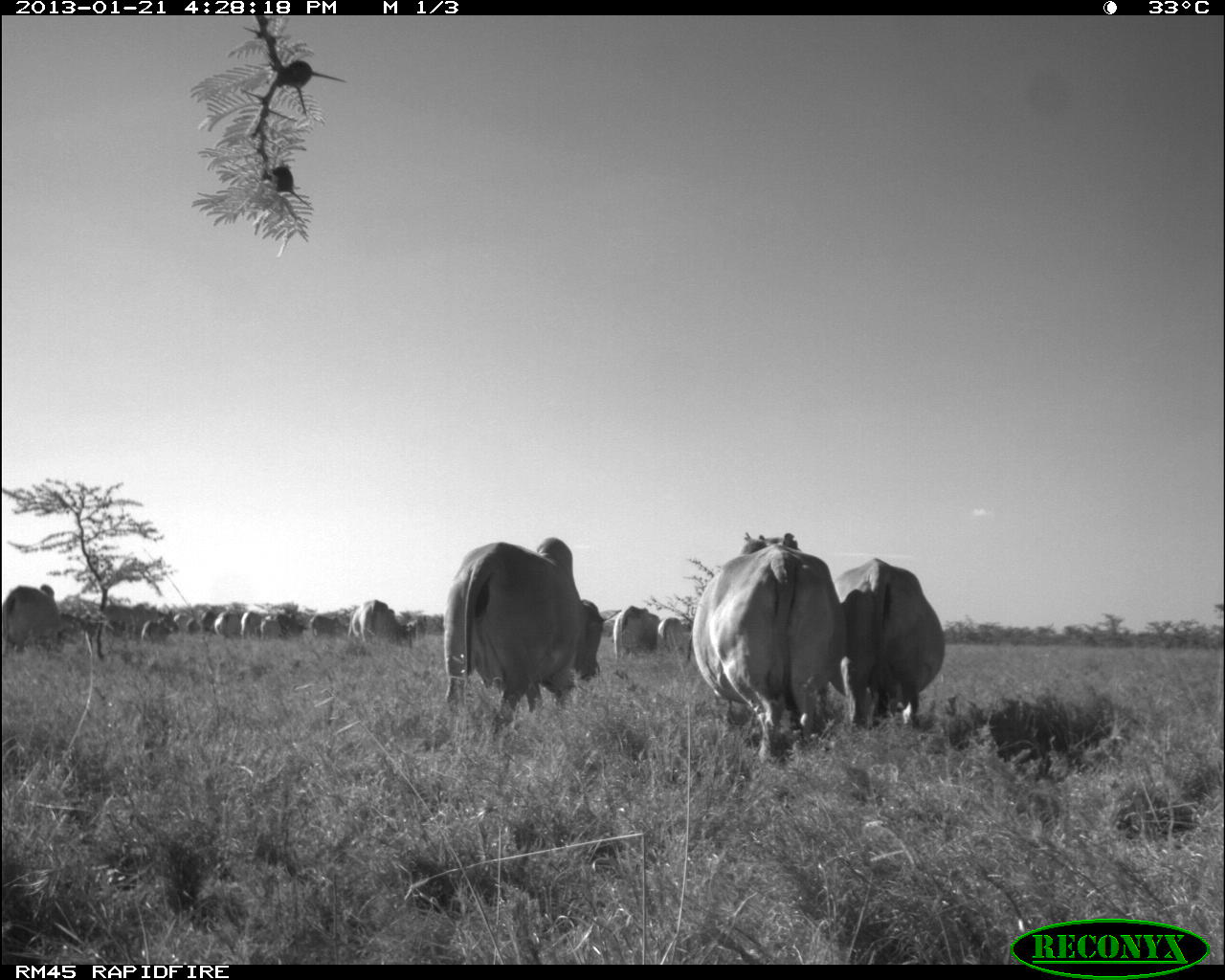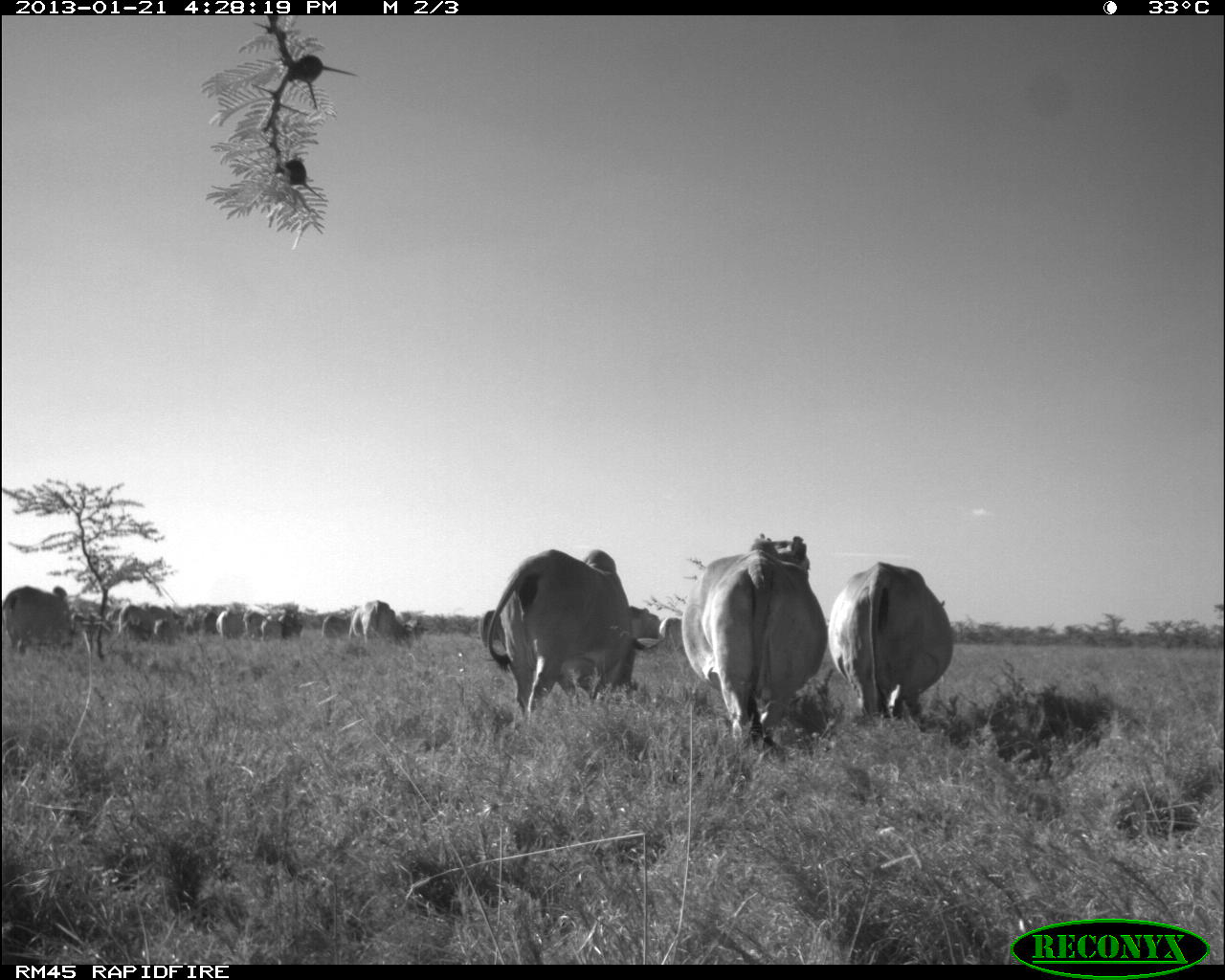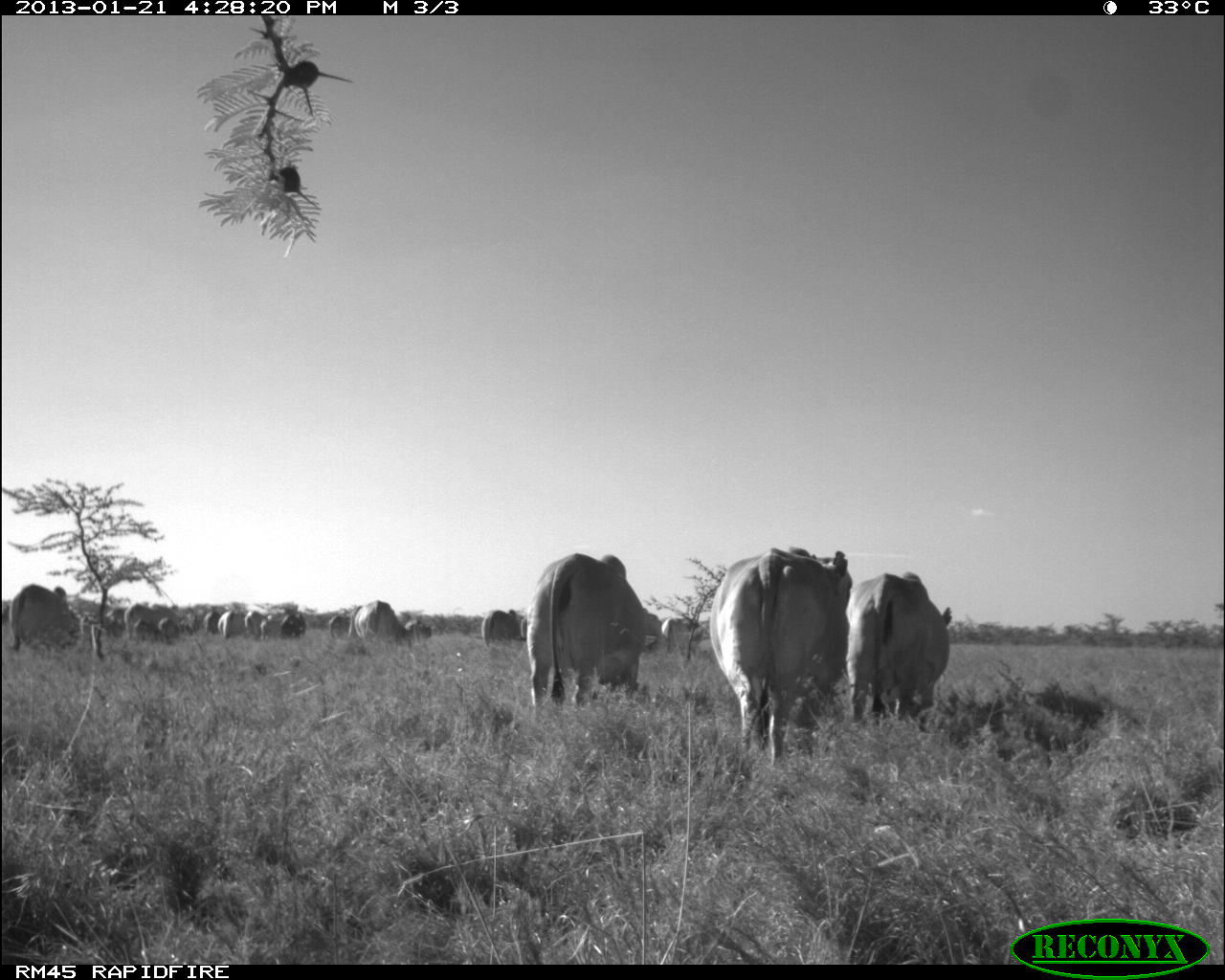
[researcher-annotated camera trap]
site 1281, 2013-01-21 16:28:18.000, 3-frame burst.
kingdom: Animalia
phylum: Chordata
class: Mammalia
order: Artiodactyla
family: Bovidae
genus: Bos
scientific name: Bos taurus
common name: domestic cattle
Bos taurus (domestic cattle), count 15.